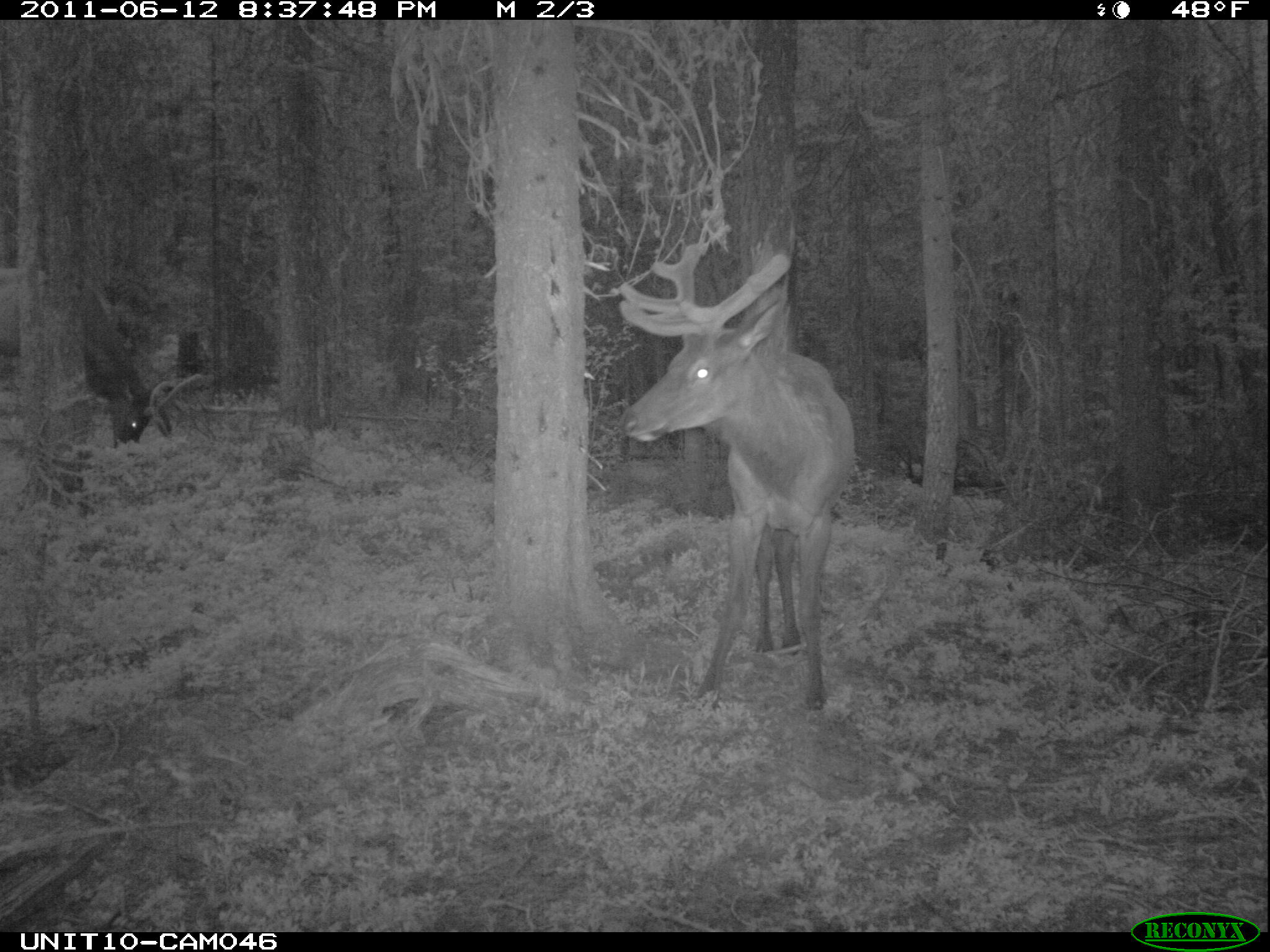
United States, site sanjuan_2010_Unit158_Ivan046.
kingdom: Animalia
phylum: Chordata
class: Mammalia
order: Artiodactyla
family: Cervidae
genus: Cervus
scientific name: Cervus elaphus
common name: red deer